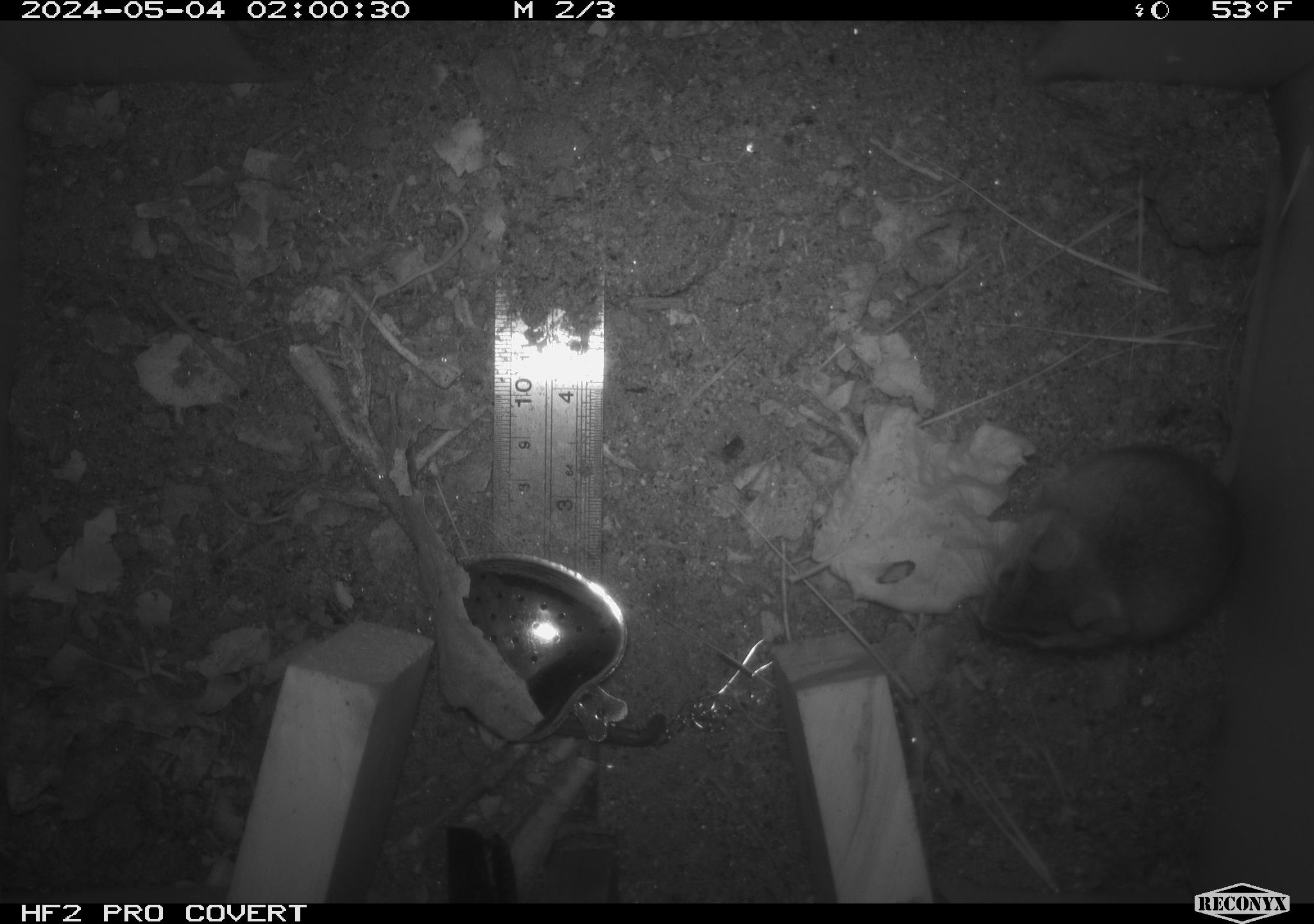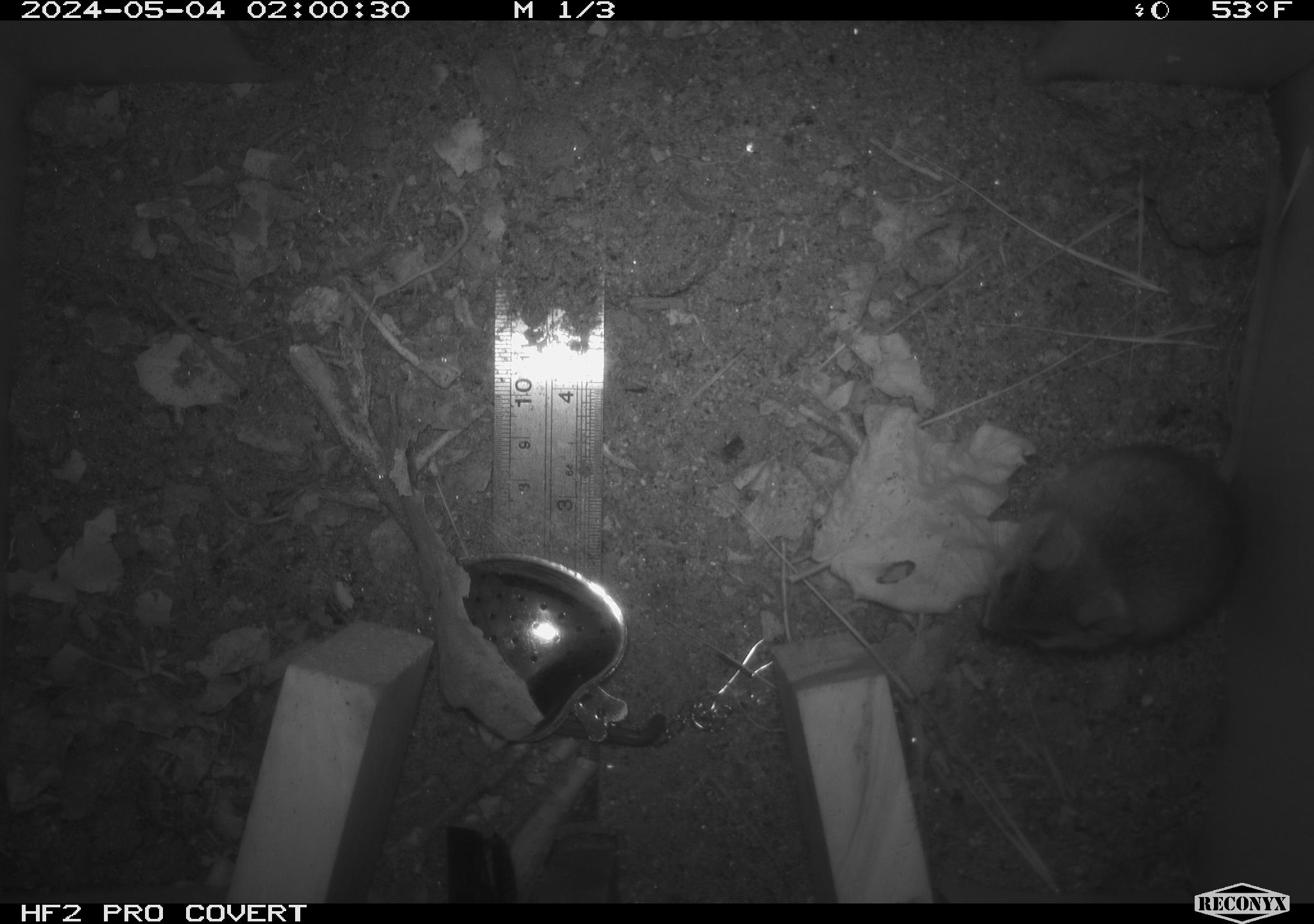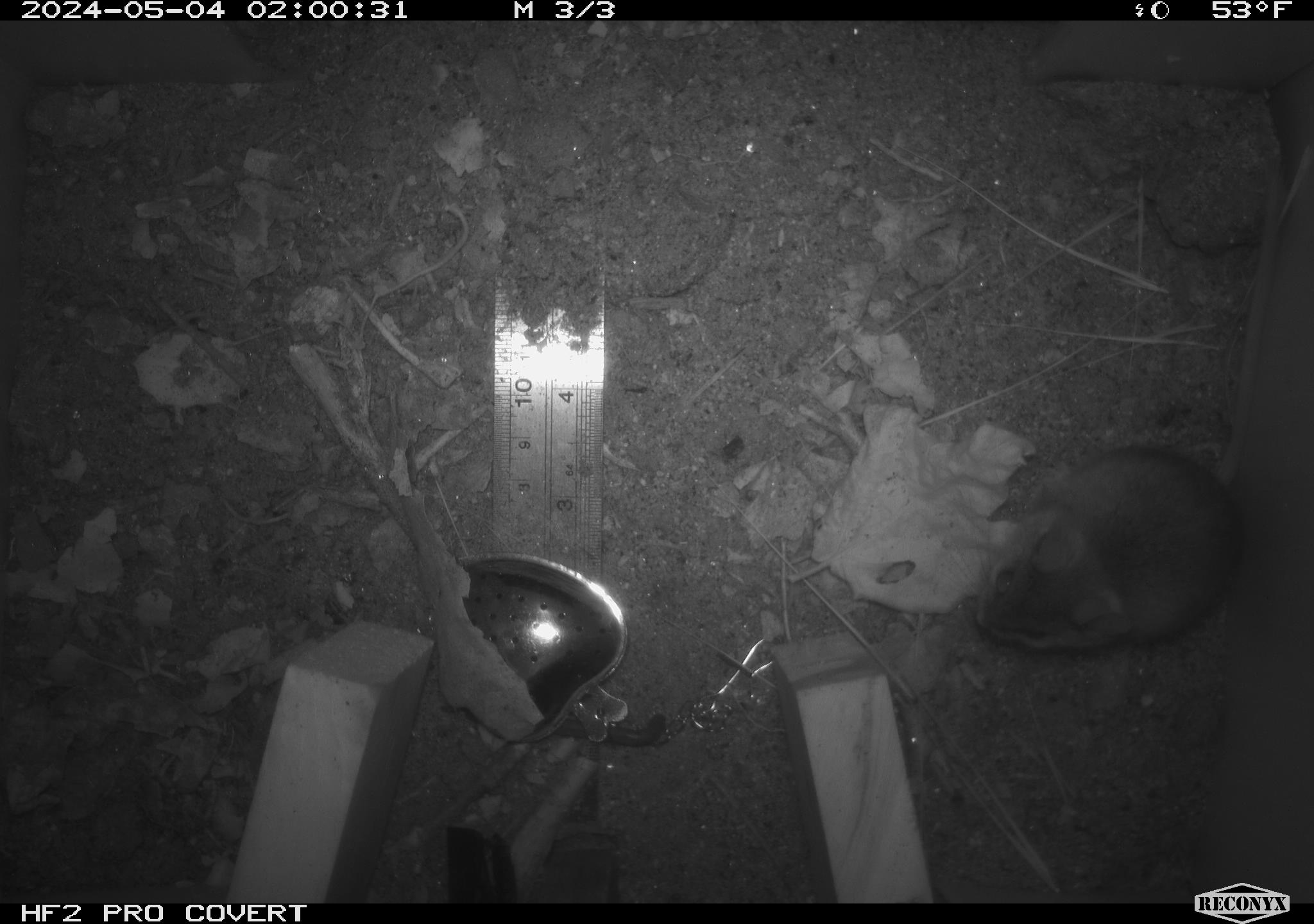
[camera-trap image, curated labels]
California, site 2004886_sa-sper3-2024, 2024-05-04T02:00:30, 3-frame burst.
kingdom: Animalia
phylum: Chordata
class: Mammalia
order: Rodentia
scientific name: Rodentia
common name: mouse species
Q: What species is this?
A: Mouse species (Rodentia).